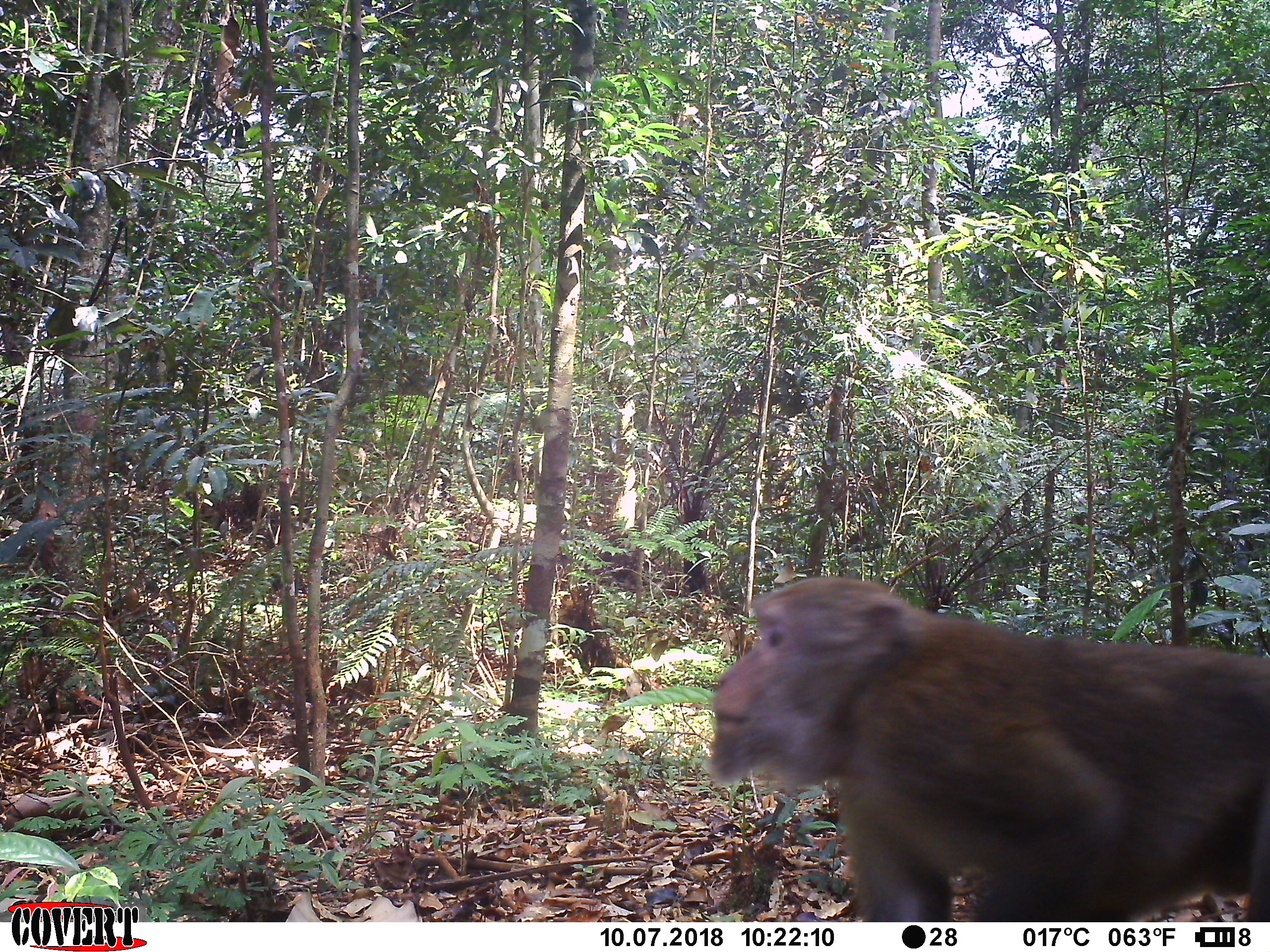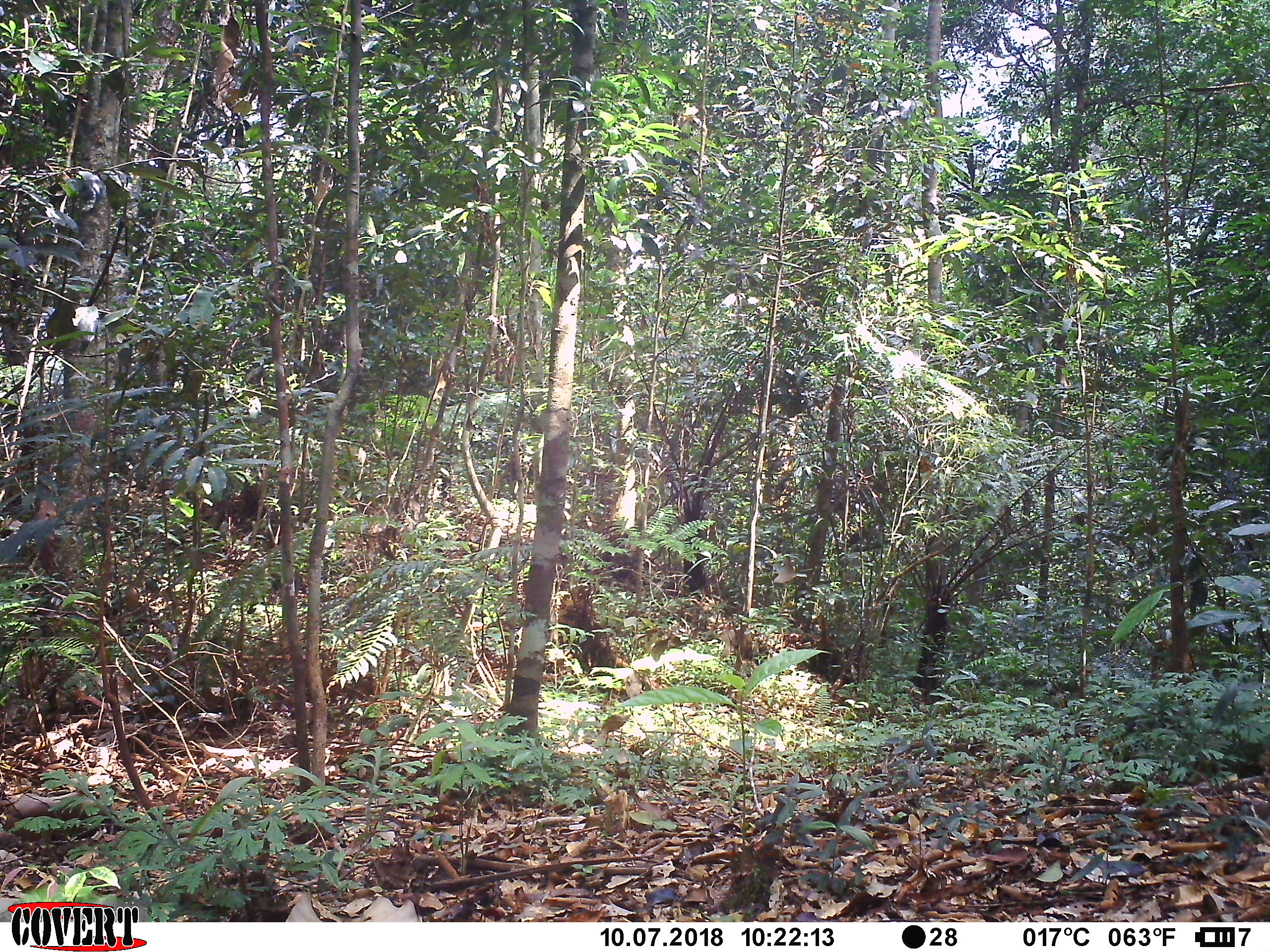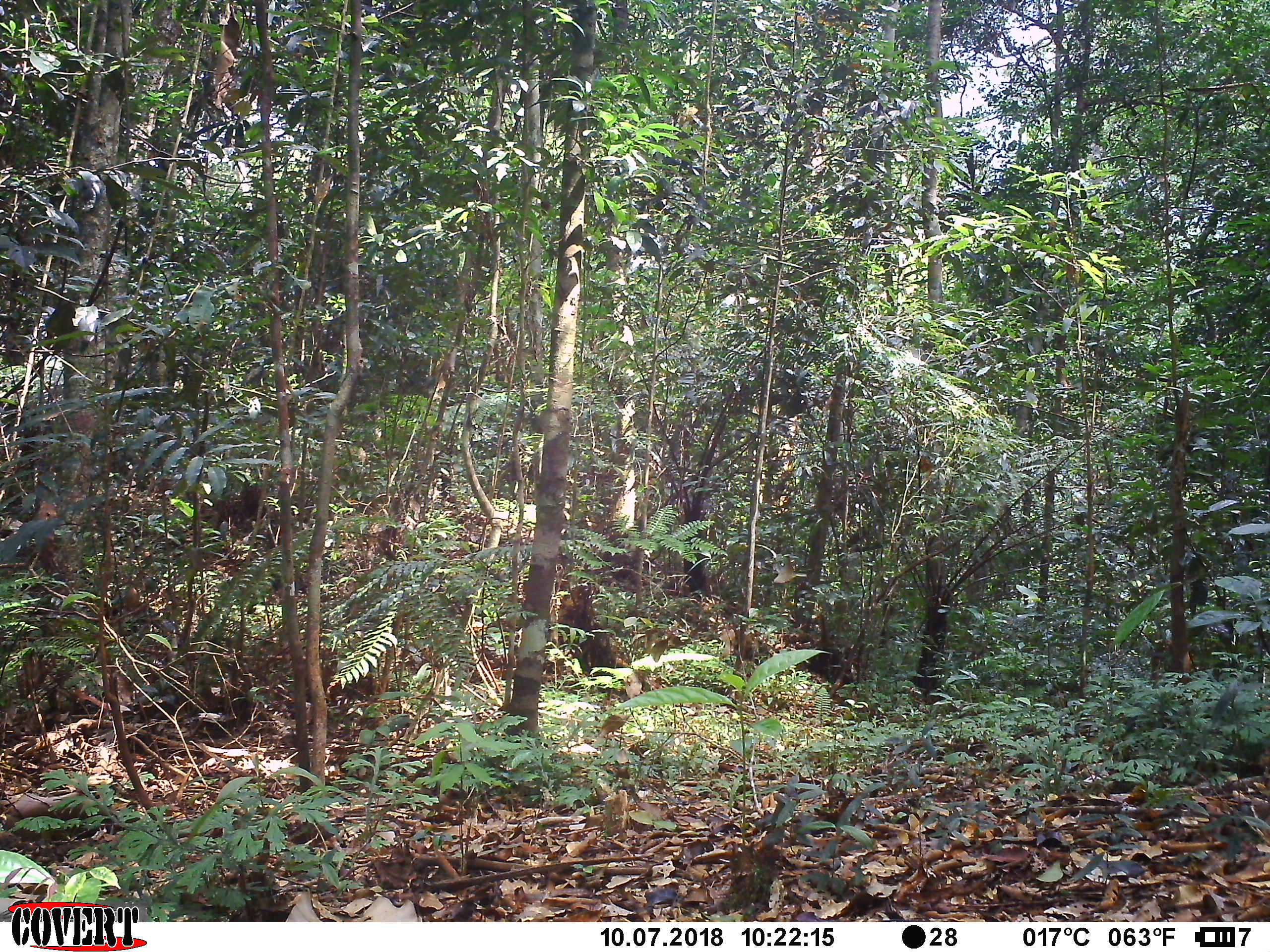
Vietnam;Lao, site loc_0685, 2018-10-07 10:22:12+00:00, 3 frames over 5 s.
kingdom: Animalia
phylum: Chordata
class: Mammalia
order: Primates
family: Cercopithecidae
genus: Macaca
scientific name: Macaca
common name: macaques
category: assam or rhesus macaque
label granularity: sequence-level